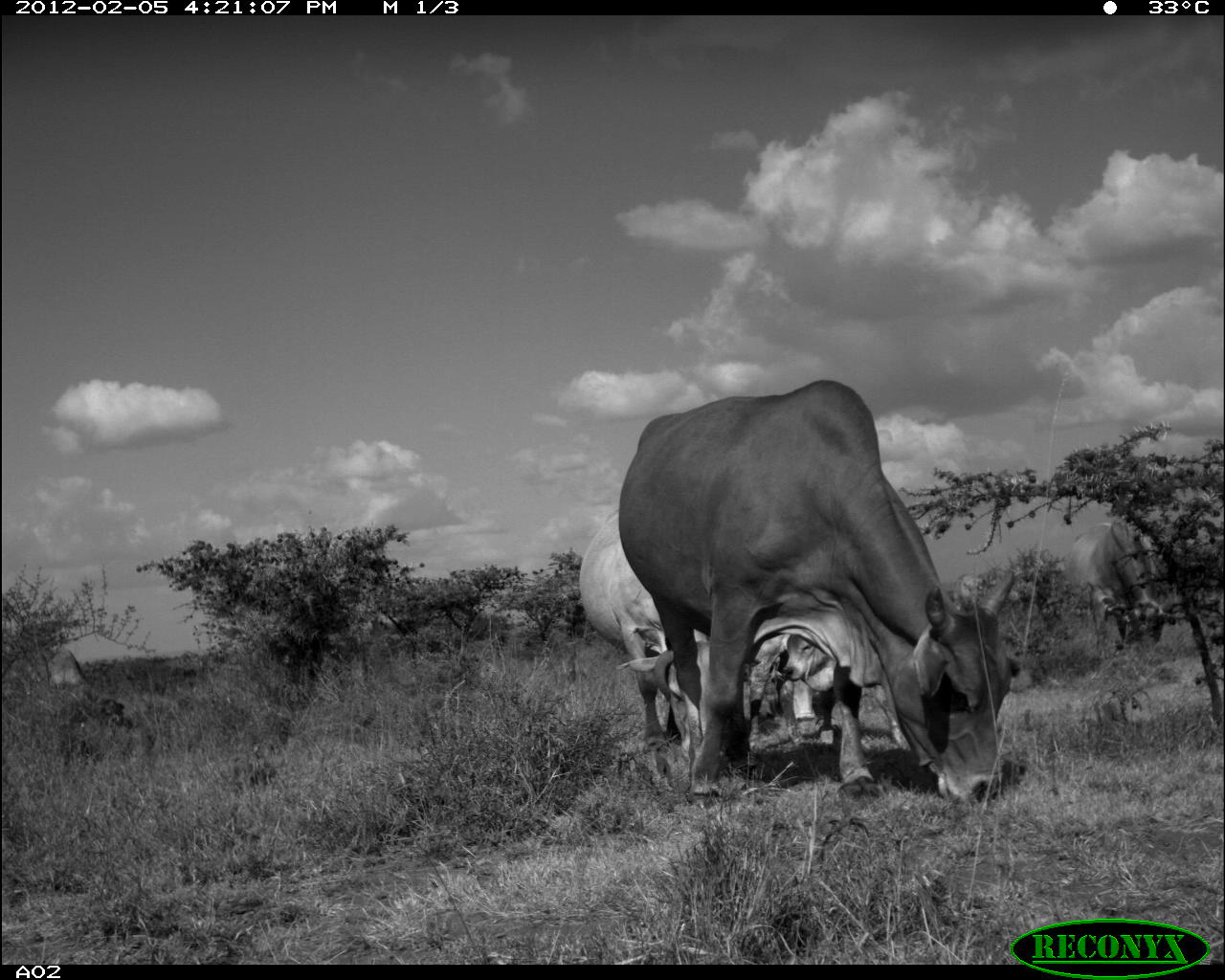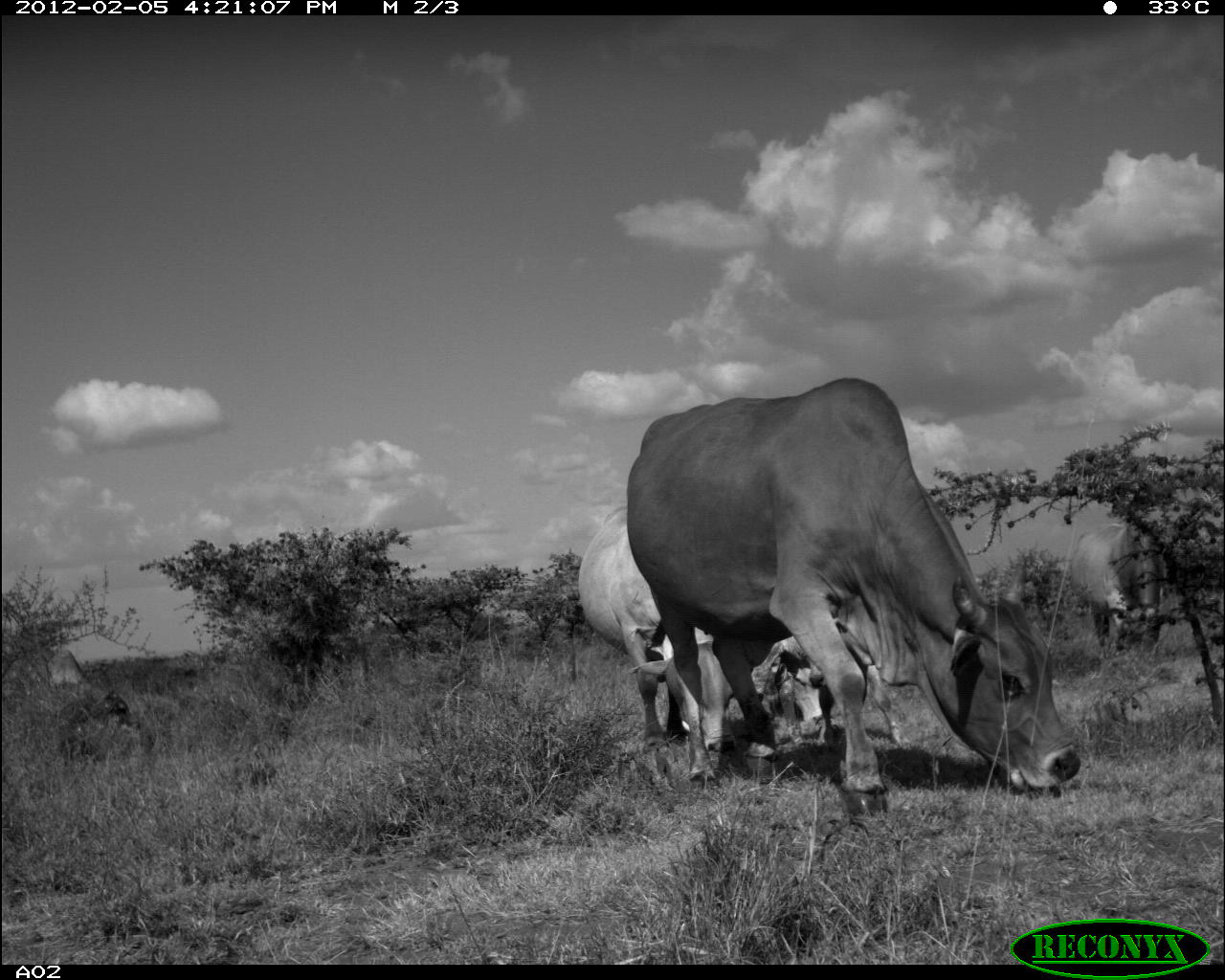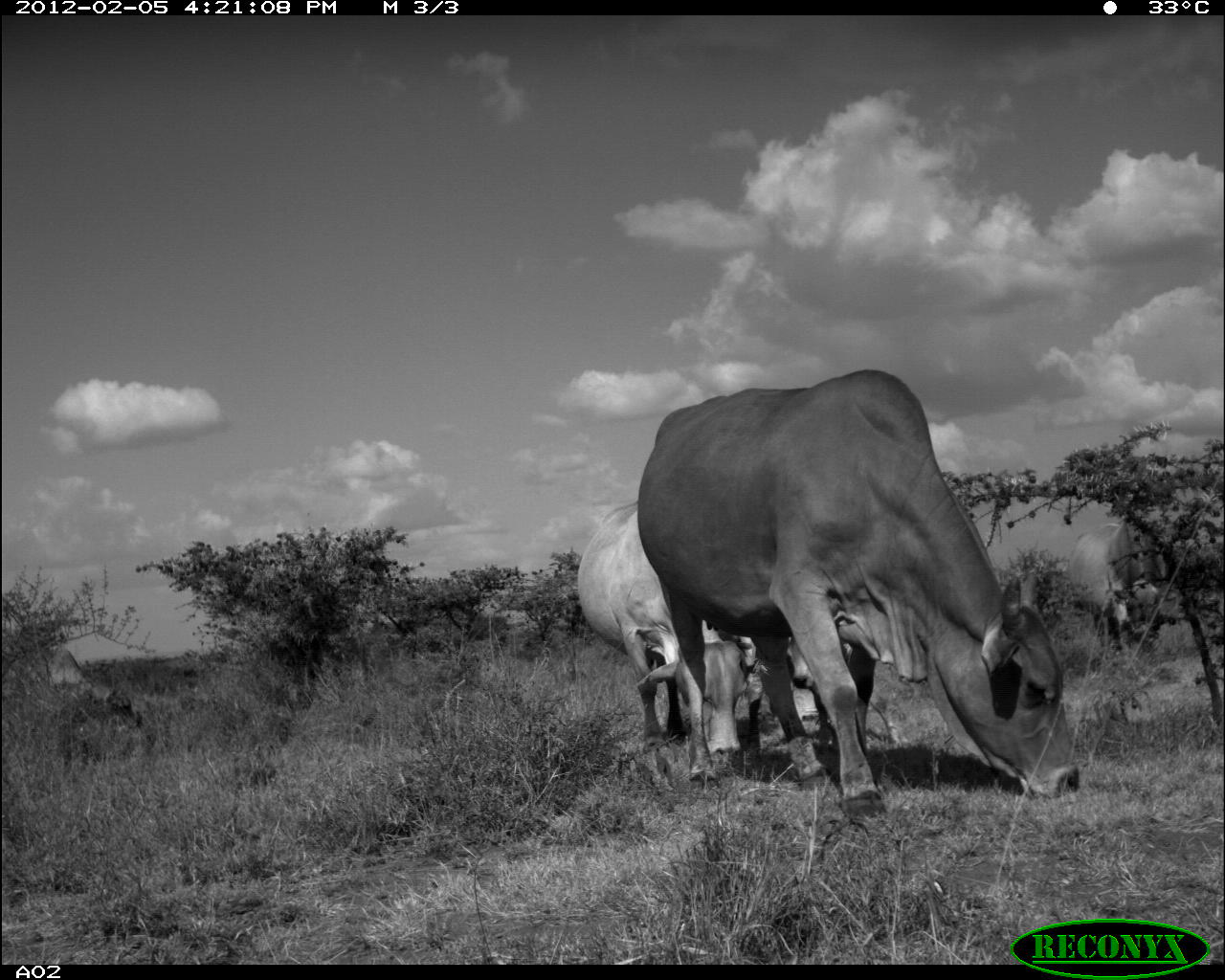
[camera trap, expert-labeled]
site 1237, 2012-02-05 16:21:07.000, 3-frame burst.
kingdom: Animalia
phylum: Chordata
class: Mammalia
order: Artiodactyla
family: Bovidae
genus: Bos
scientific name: Bos taurus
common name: domestic cattle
Bos taurus (domestic cattle), count 5.